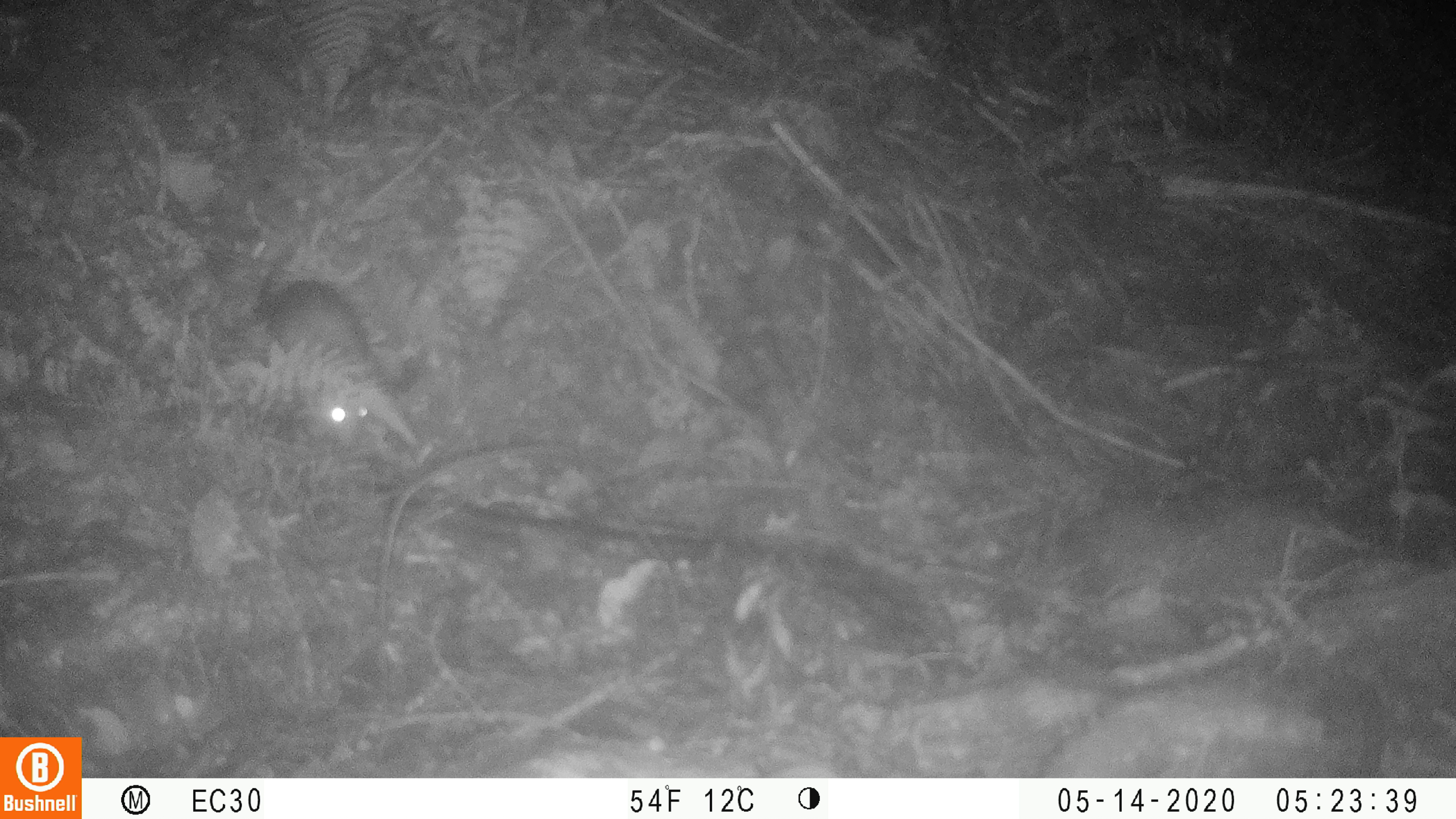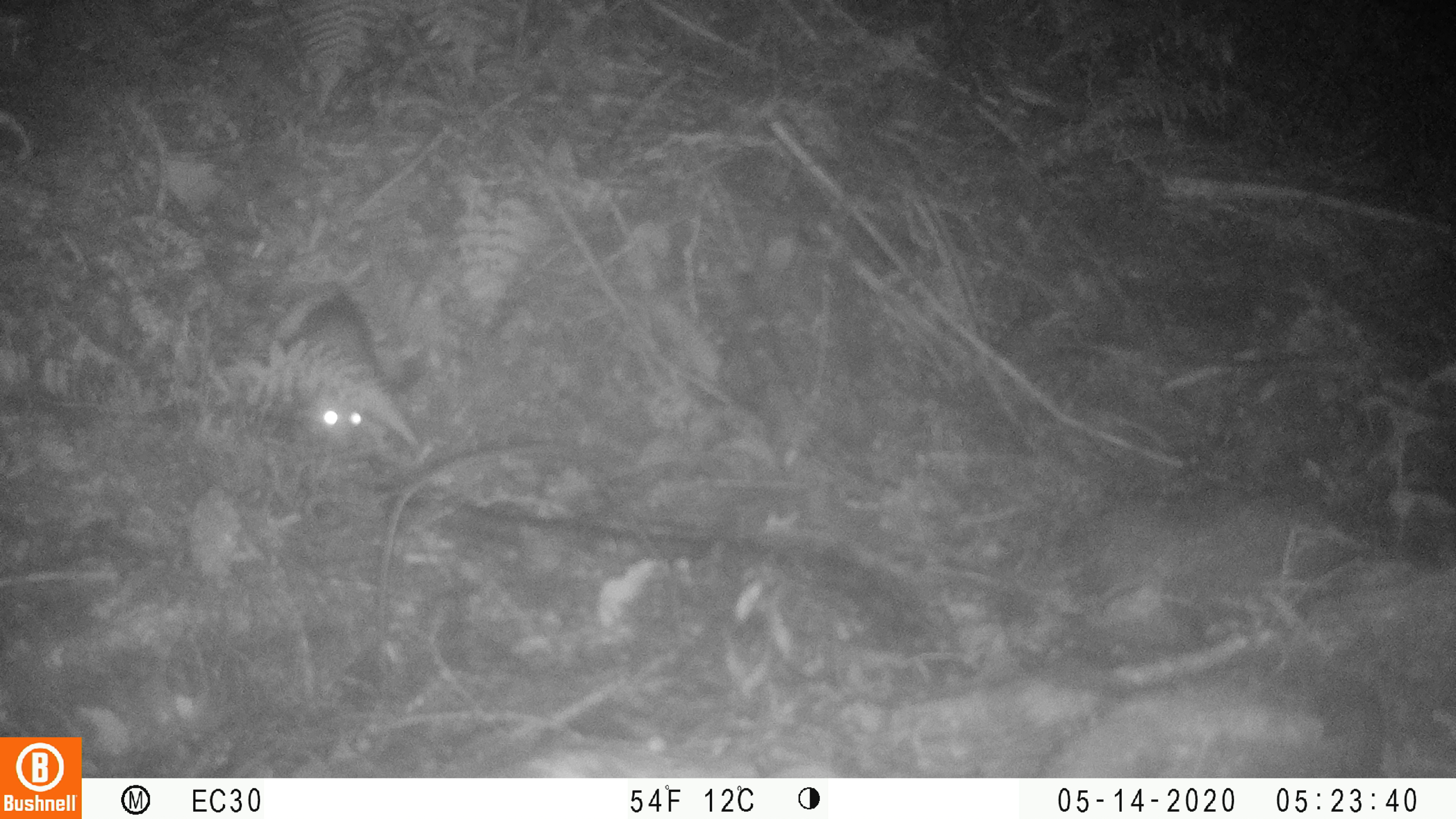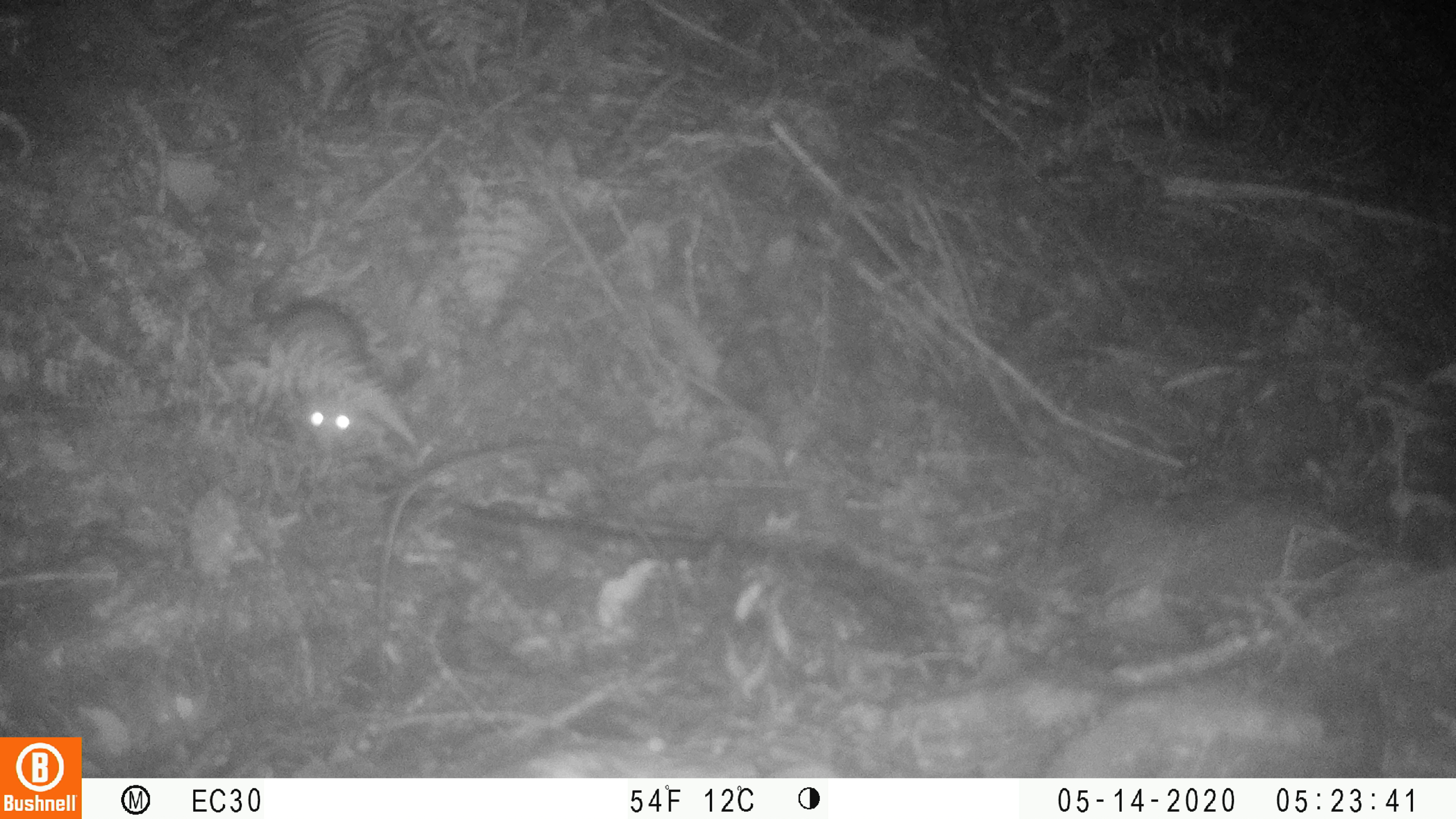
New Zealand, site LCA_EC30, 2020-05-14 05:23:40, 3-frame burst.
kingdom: Animalia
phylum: Chordata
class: Mammalia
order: Rodentia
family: Muridae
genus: Rattus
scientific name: Rattus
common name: rat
Rat (Rattus).